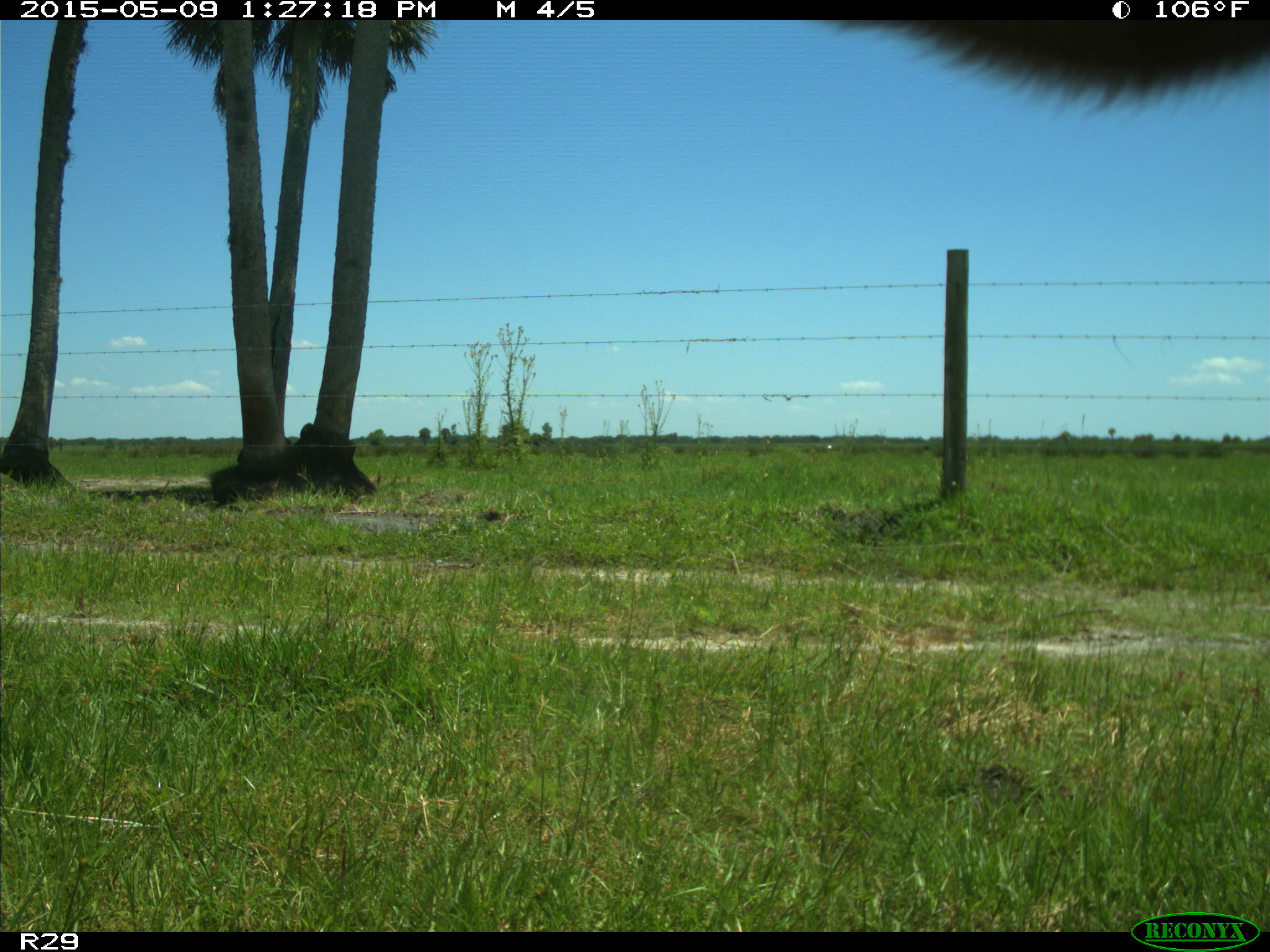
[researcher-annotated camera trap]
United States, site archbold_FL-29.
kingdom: Animalia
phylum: Chordata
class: Mammalia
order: Artiodactyla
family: Bovidae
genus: Bos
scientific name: Bos taurus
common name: domestic cow